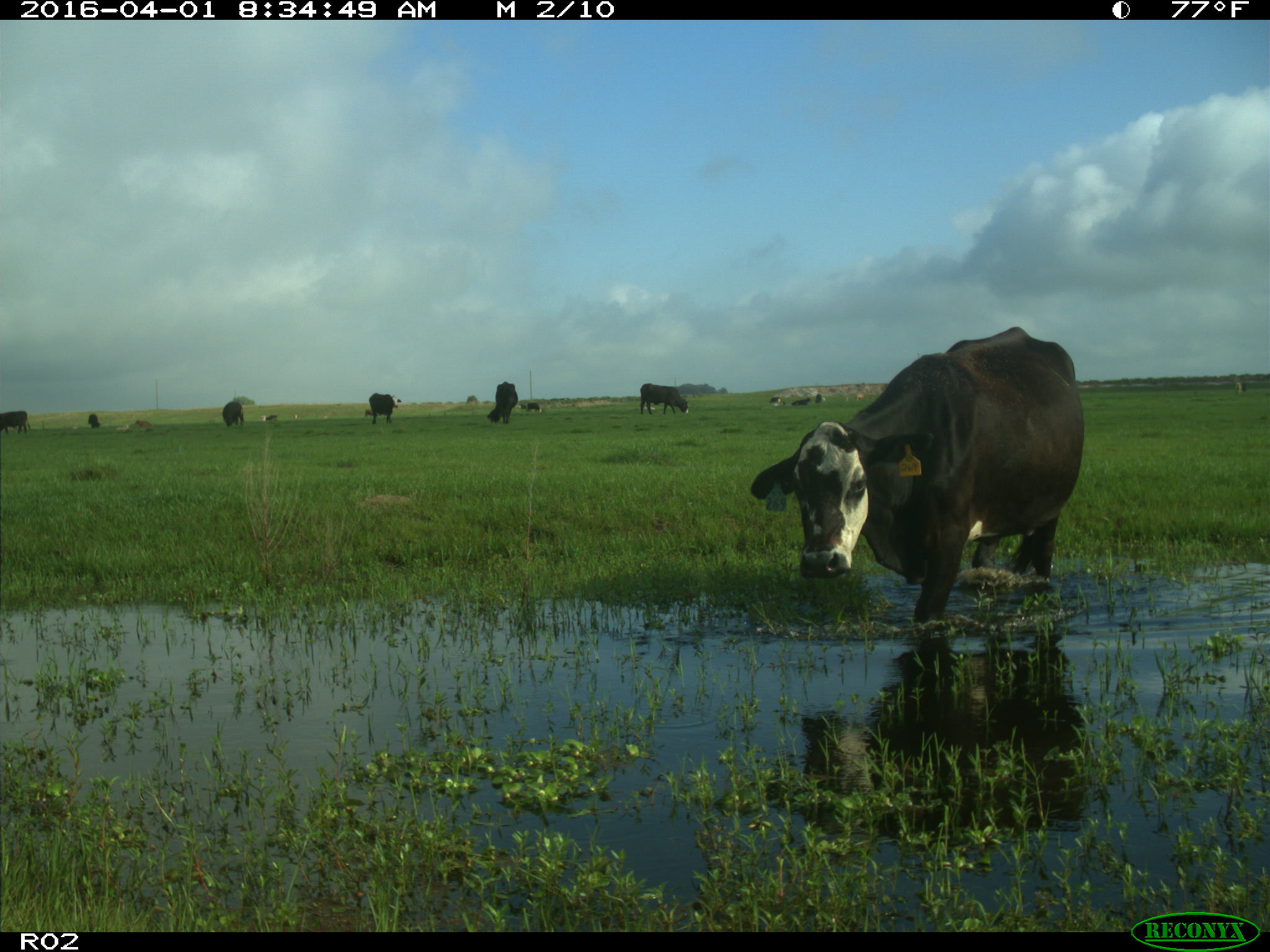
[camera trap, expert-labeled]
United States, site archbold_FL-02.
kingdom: Animalia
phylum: Chordata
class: Mammalia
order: Artiodactyla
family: Bovidae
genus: Bos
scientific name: Bos taurus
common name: domestic cow